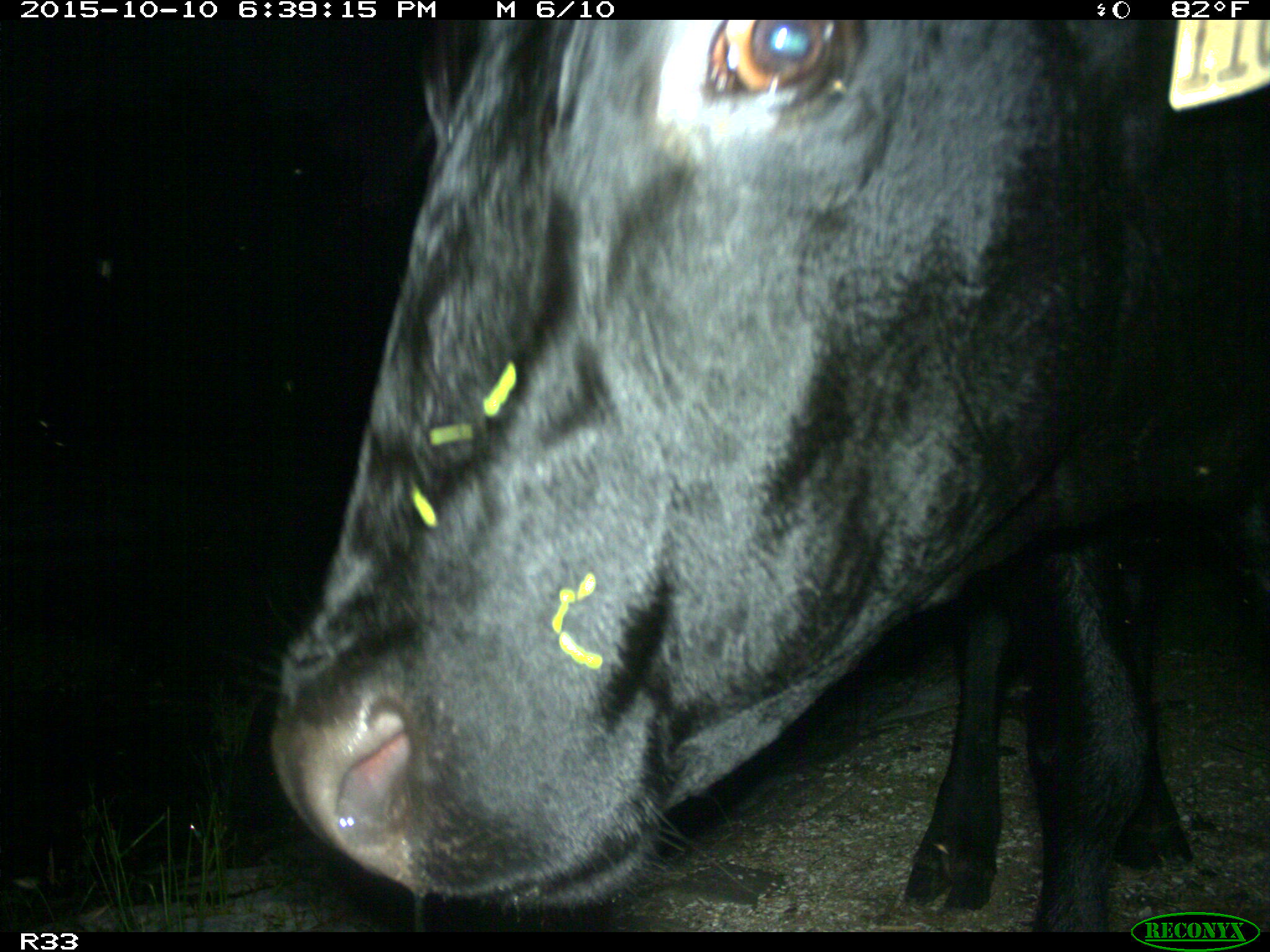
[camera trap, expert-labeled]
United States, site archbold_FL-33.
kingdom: Animalia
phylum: Chordata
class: Mammalia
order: Artiodactyla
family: Bovidae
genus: Bos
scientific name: Bos taurus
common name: domestic cow